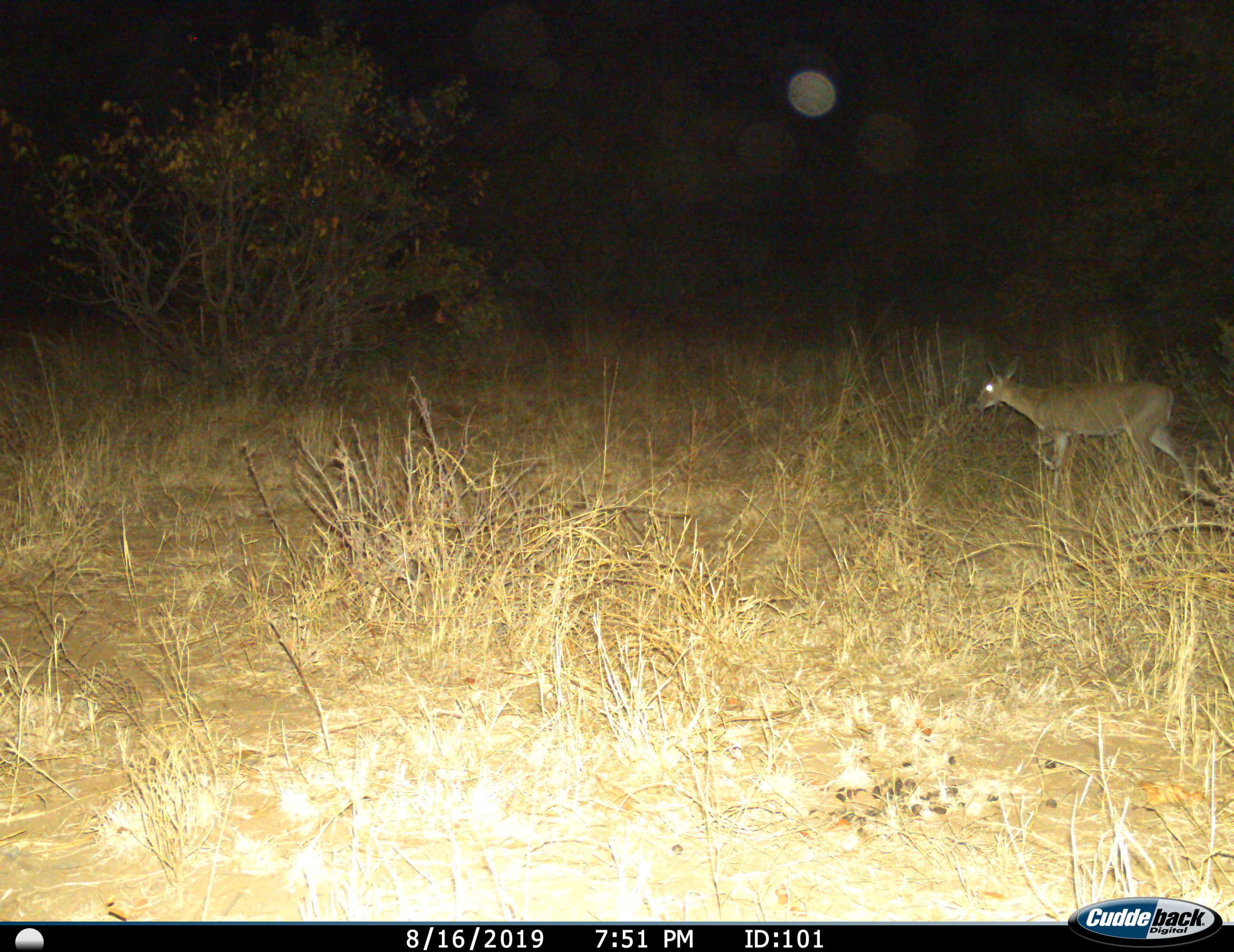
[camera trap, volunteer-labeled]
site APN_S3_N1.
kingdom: Animalia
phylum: Chordata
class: Mammalia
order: Artiodactyla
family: Bovidae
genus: Sylvicapra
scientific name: Sylvicapra grimmia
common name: common duiker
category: duikercommongrey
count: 1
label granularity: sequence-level